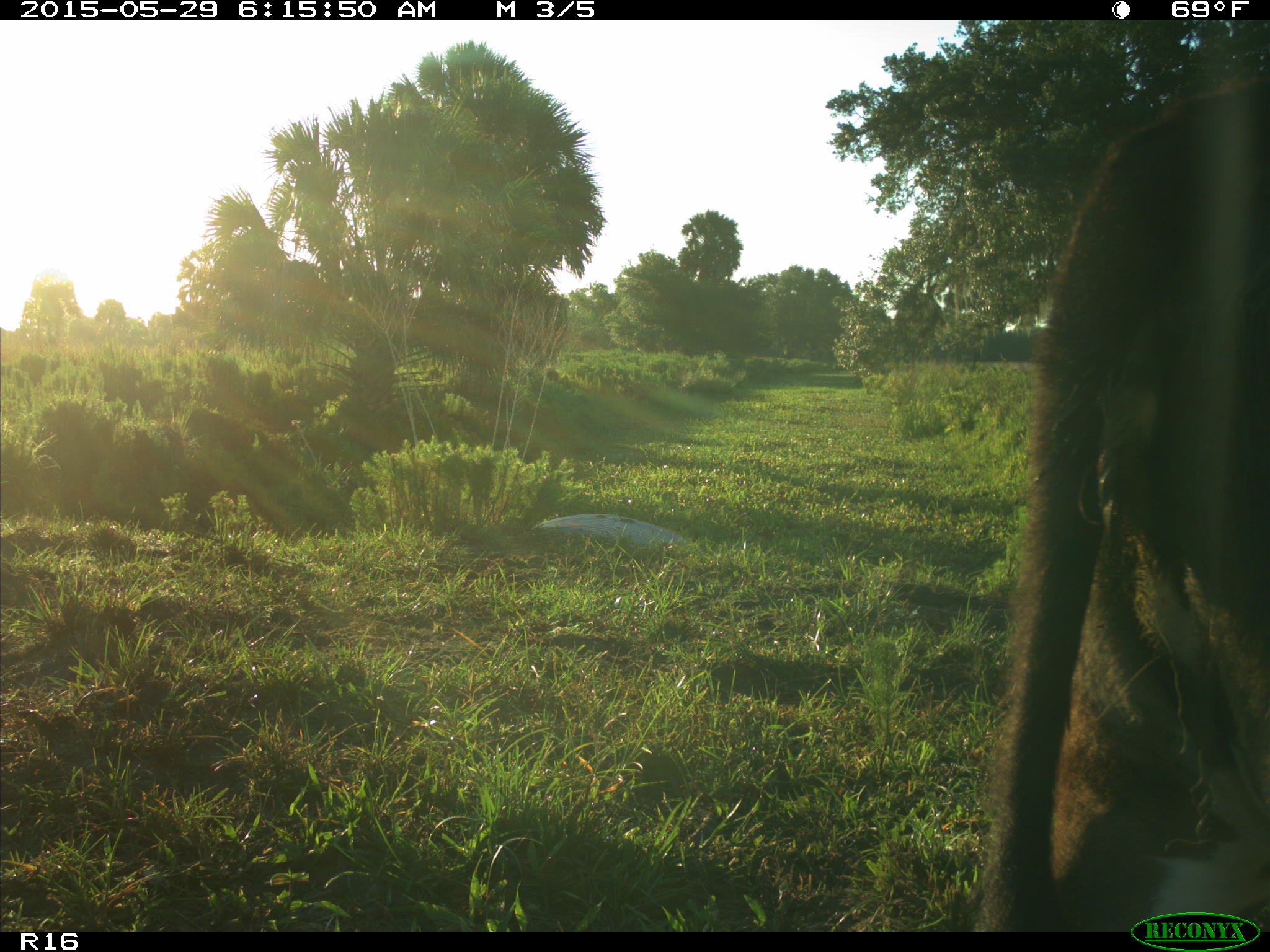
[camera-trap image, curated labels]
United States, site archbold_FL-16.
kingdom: Animalia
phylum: Chordata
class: Mammalia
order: Artiodactyla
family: Bovidae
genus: Bos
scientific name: Bos taurus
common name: domestic cow